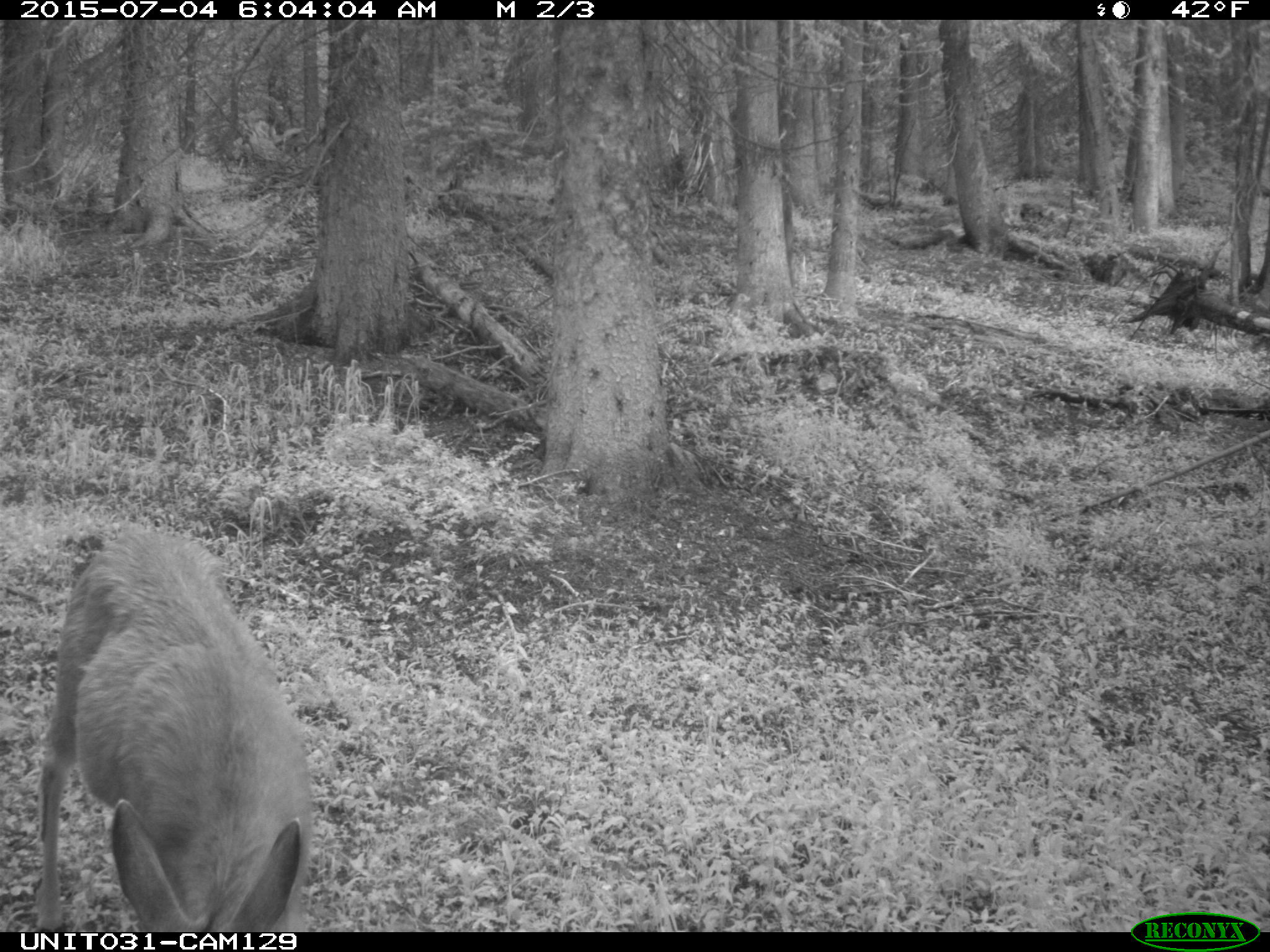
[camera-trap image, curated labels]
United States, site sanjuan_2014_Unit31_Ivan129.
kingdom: Animalia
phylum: Chordata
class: Mammalia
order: Artiodactyla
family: Cervidae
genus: Odocoileus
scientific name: Odocoileus hemionus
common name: mule deer